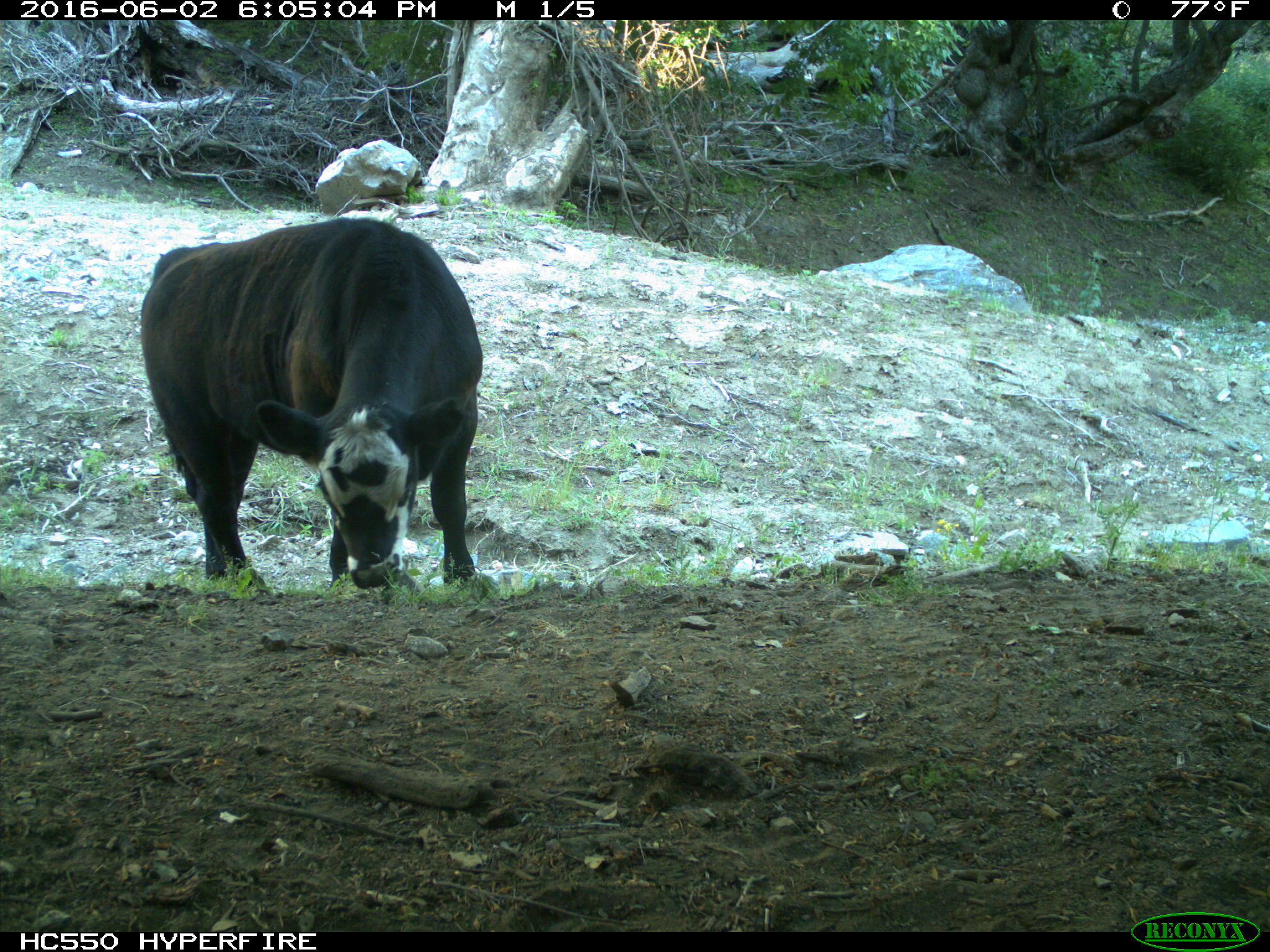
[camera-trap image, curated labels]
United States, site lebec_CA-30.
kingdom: Animalia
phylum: Chordata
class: Mammalia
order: Artiodactyla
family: Bovidae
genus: Bos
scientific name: Bos taurus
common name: domestic cow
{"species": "Bos taurus (domestic cow)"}